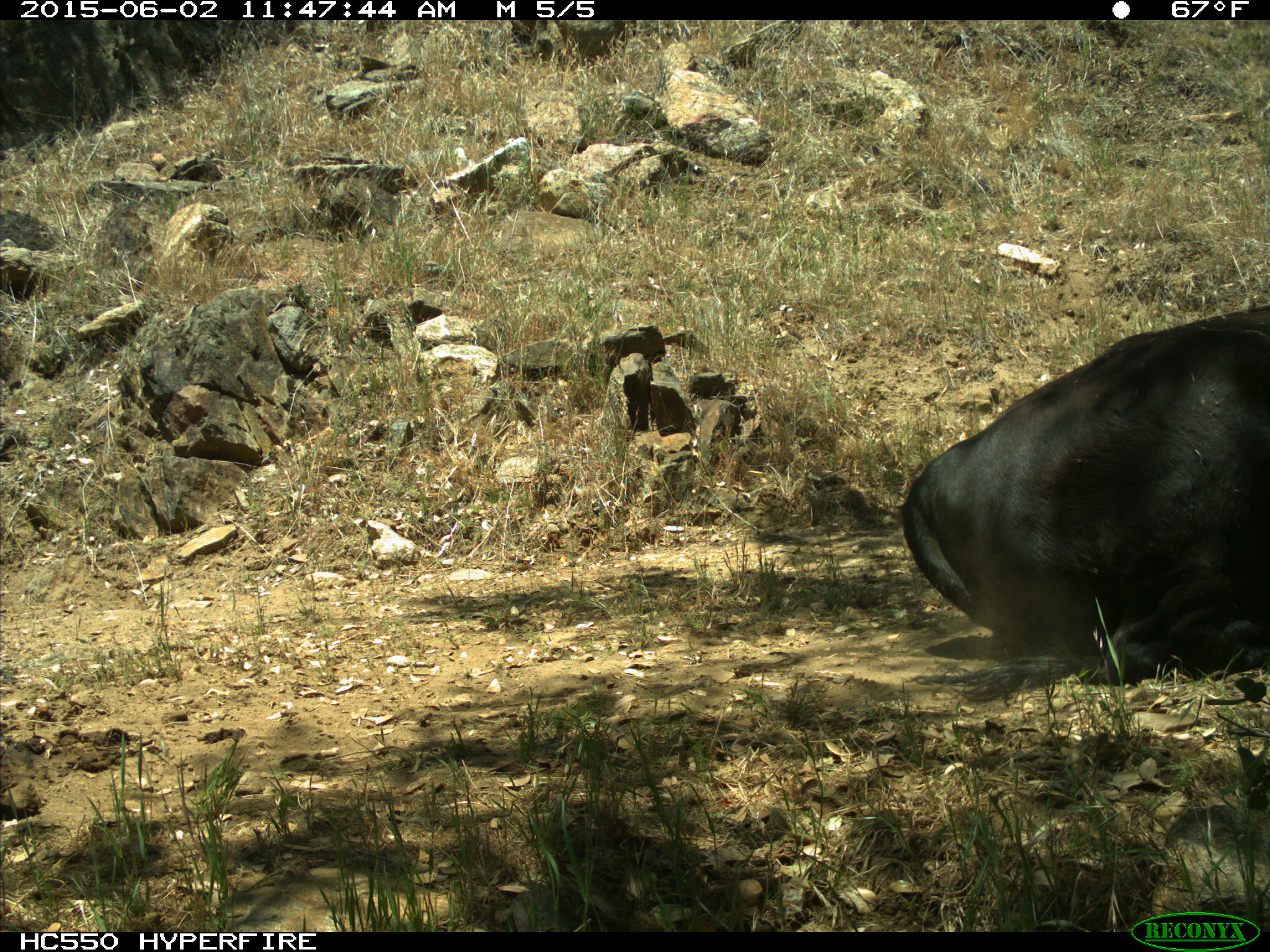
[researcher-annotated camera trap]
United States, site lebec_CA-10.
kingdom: Animalia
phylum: Chordata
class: Mammalia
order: Artiodactyla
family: Bovidae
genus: Bos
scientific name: Bos taurus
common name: domestic cow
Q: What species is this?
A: Bos taurus (domestic cow).